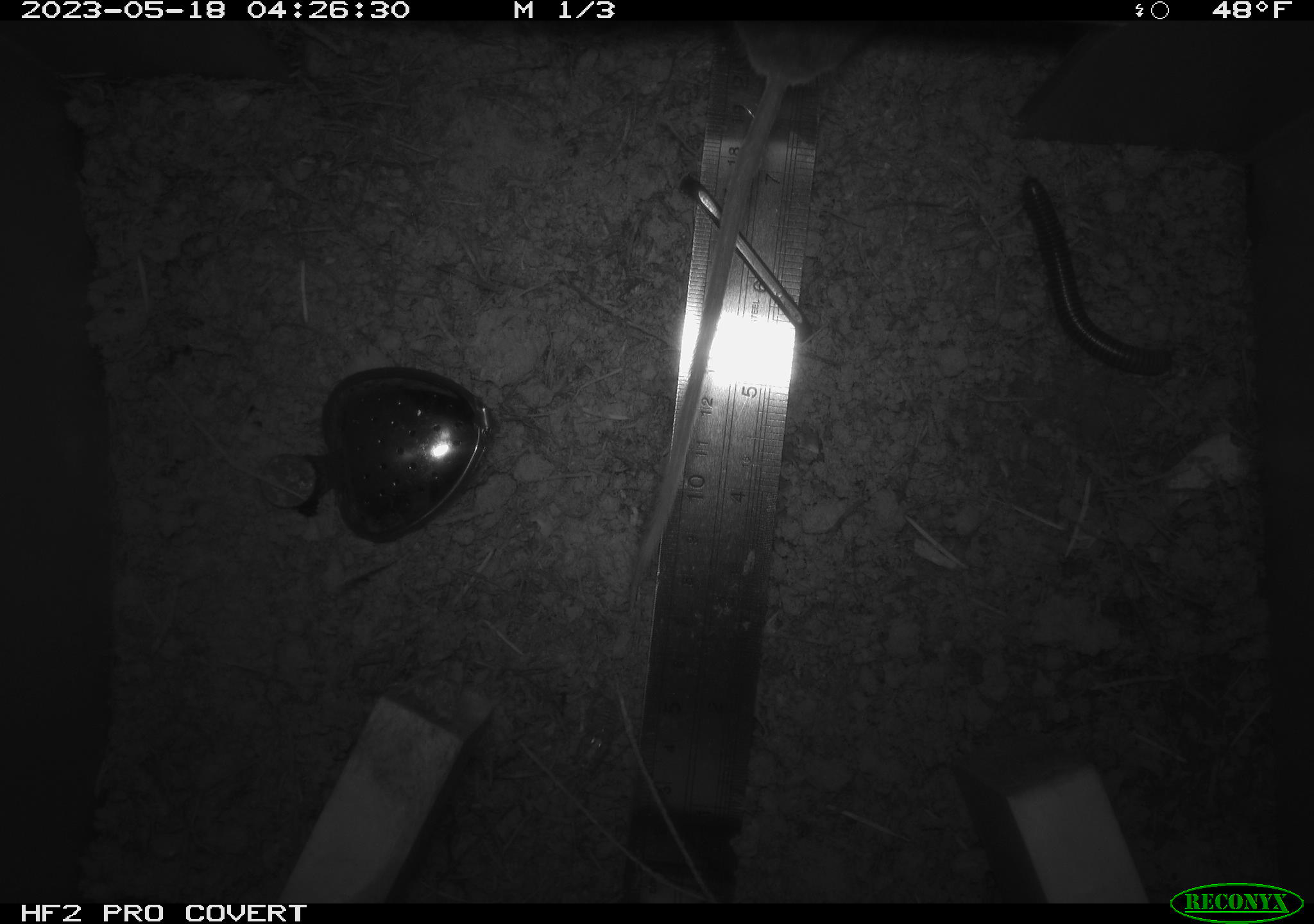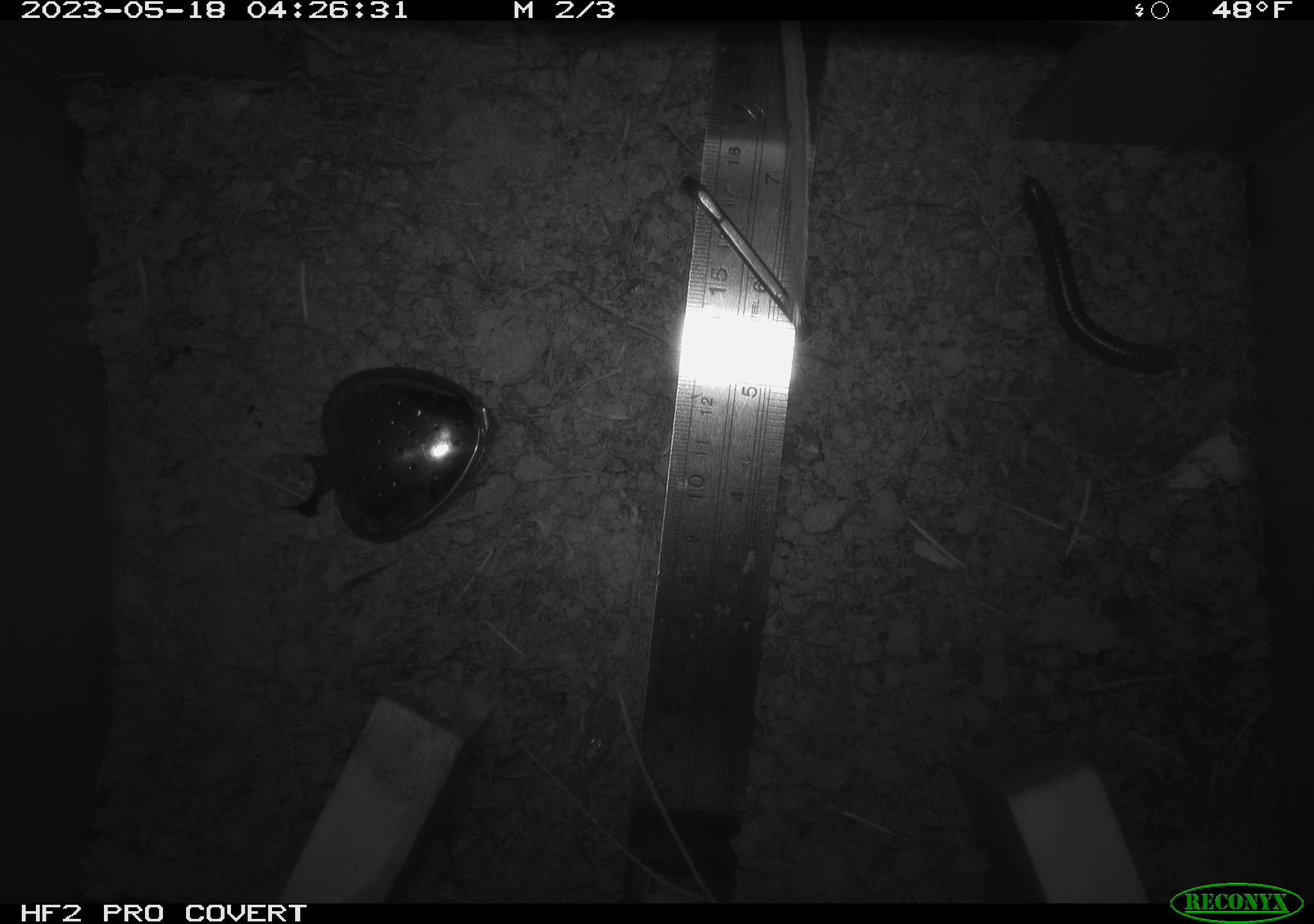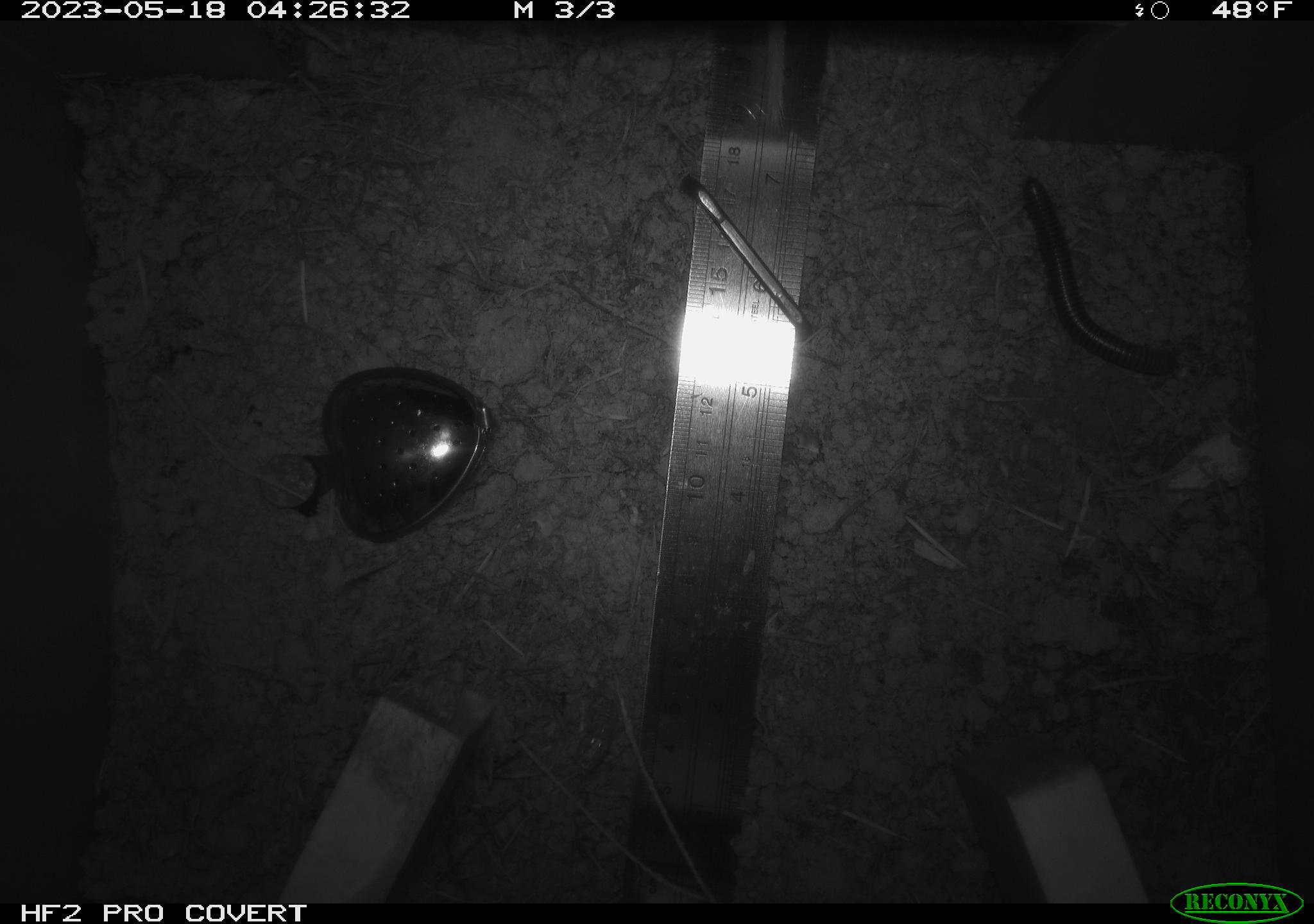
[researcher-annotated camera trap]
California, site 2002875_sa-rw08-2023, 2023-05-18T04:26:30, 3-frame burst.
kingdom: Animalia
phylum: Chordata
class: Mammalia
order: Rodentia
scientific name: Rodentia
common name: mouse species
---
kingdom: Animalia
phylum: Arthropoda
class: Diplopoda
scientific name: Diplopoda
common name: millipedes